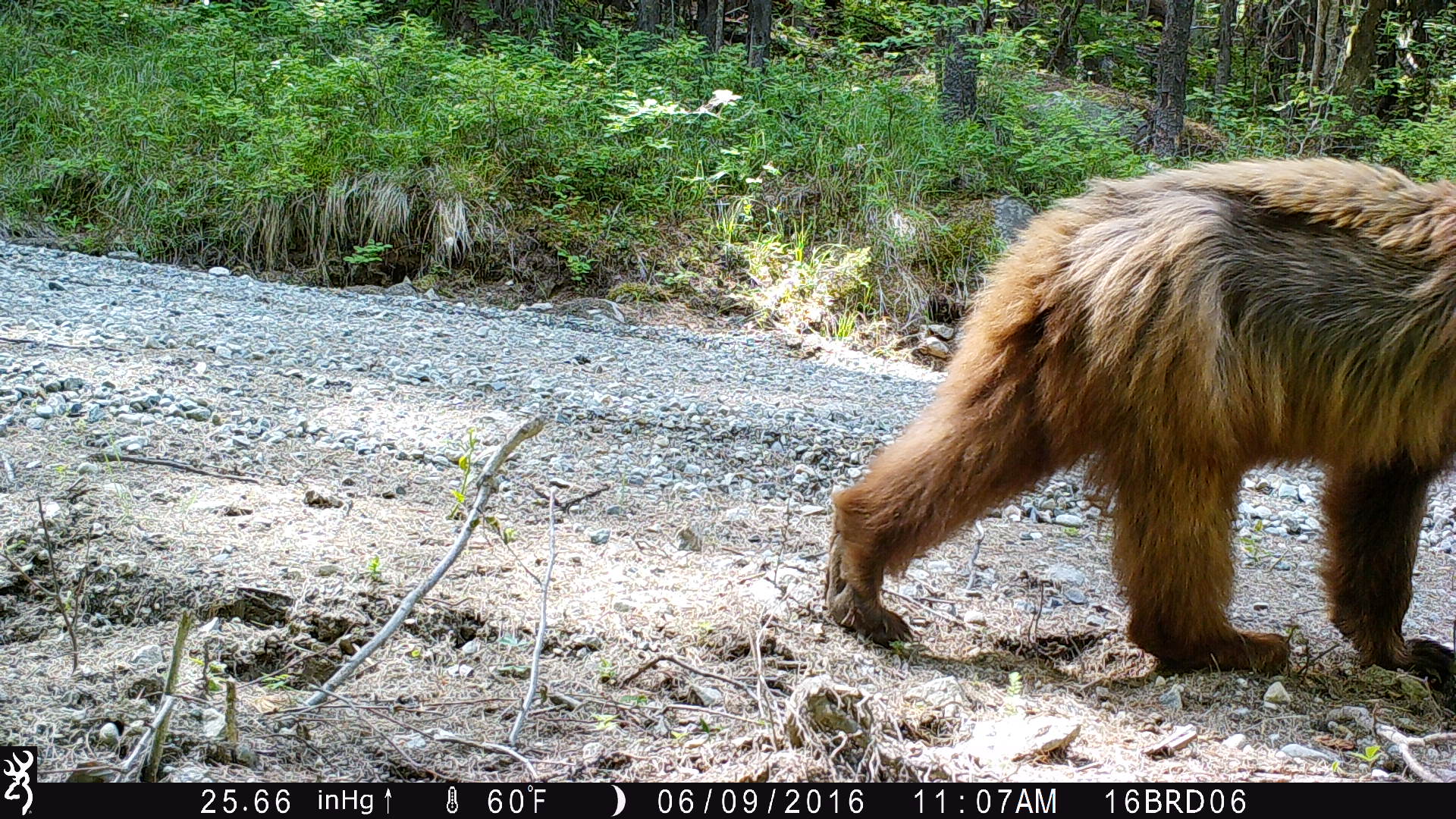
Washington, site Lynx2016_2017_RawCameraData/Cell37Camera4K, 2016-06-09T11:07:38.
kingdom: Animalia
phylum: Chordata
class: Mammalia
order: Carnivora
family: Ursidae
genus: Ursus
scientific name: Ursus americanus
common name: american black bear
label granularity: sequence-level